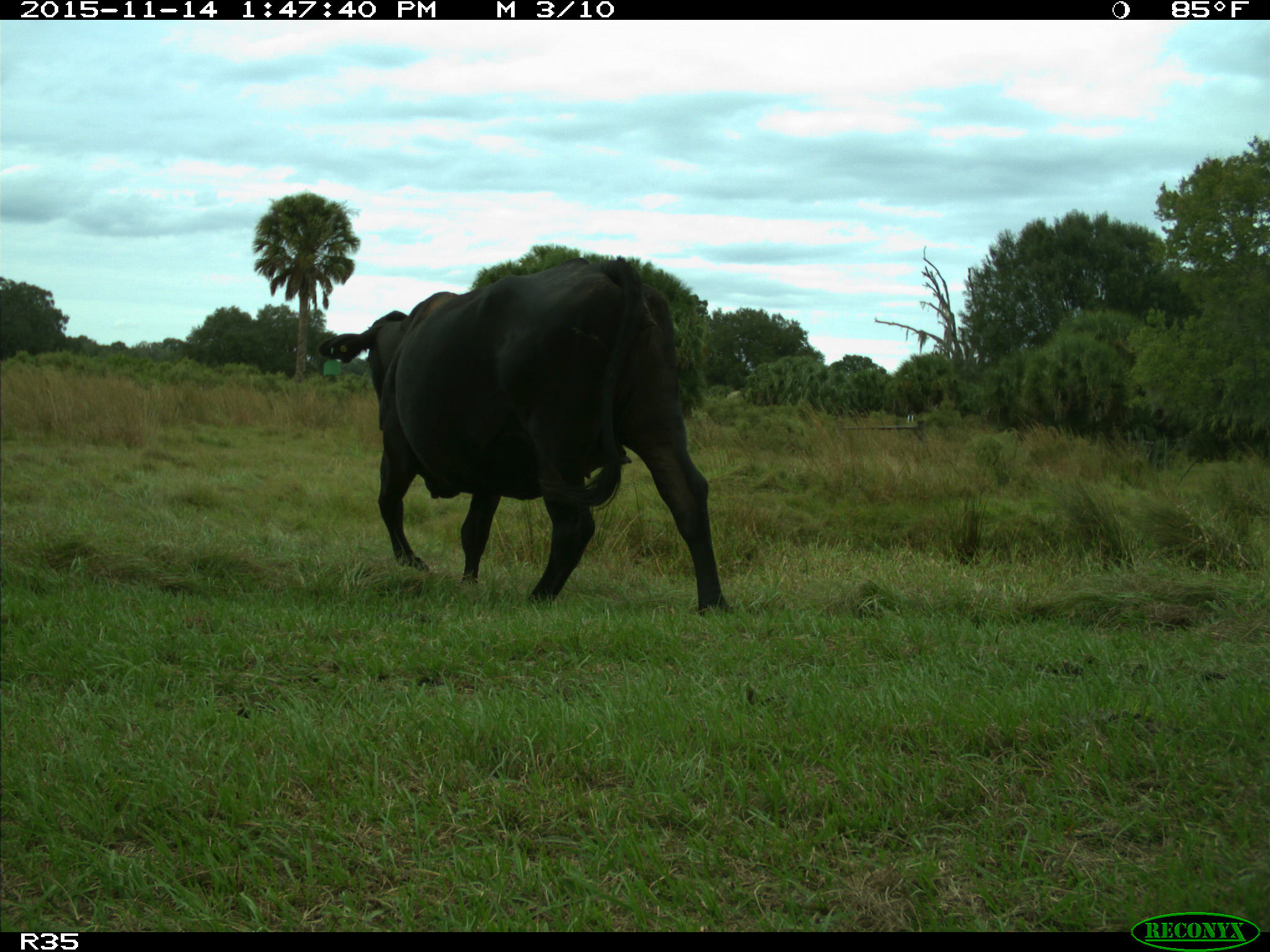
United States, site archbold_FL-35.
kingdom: Animalia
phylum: Chordata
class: Mammalia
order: Artiodactyla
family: Bovidae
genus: Bos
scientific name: Bos taurus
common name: domestic cow